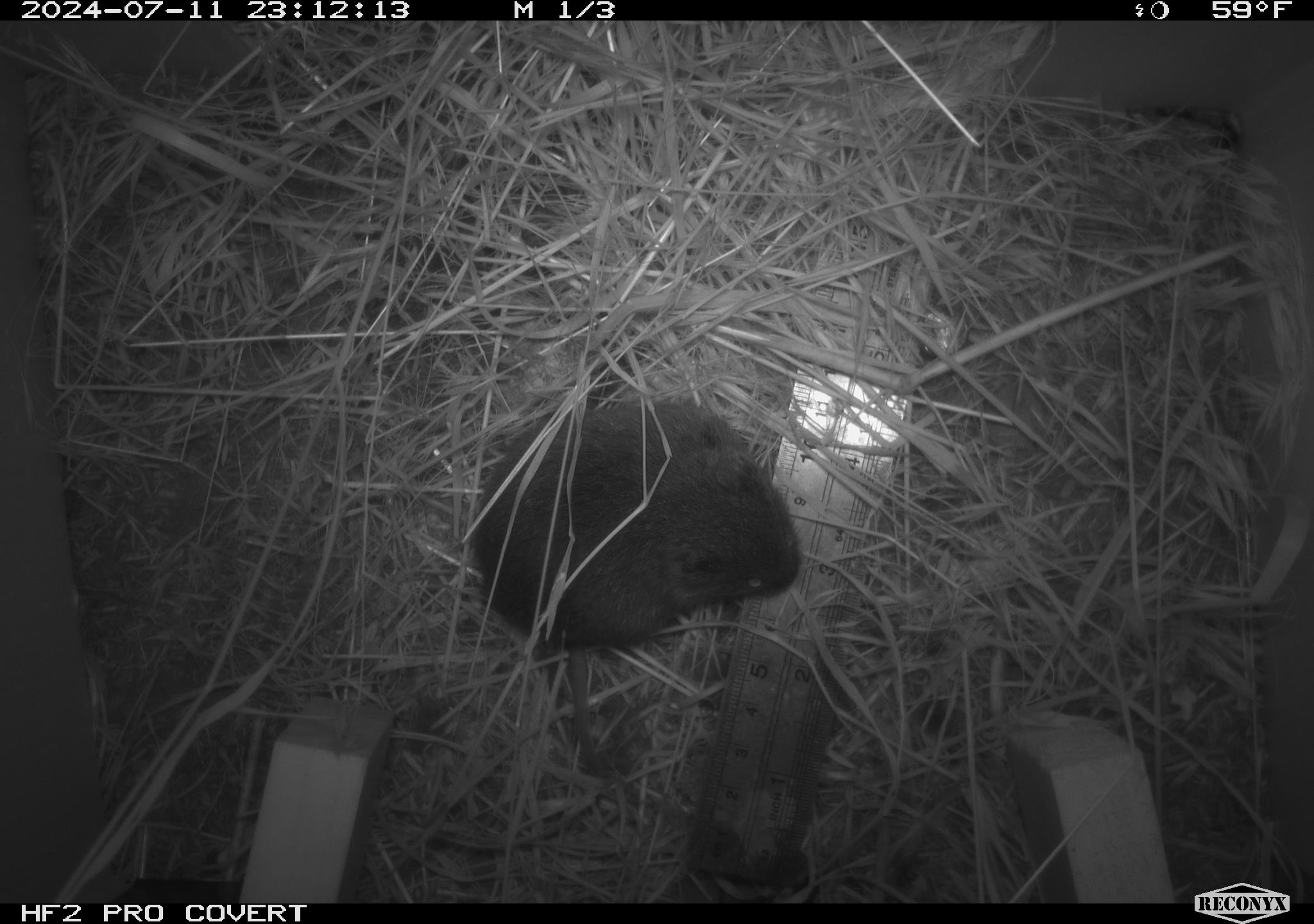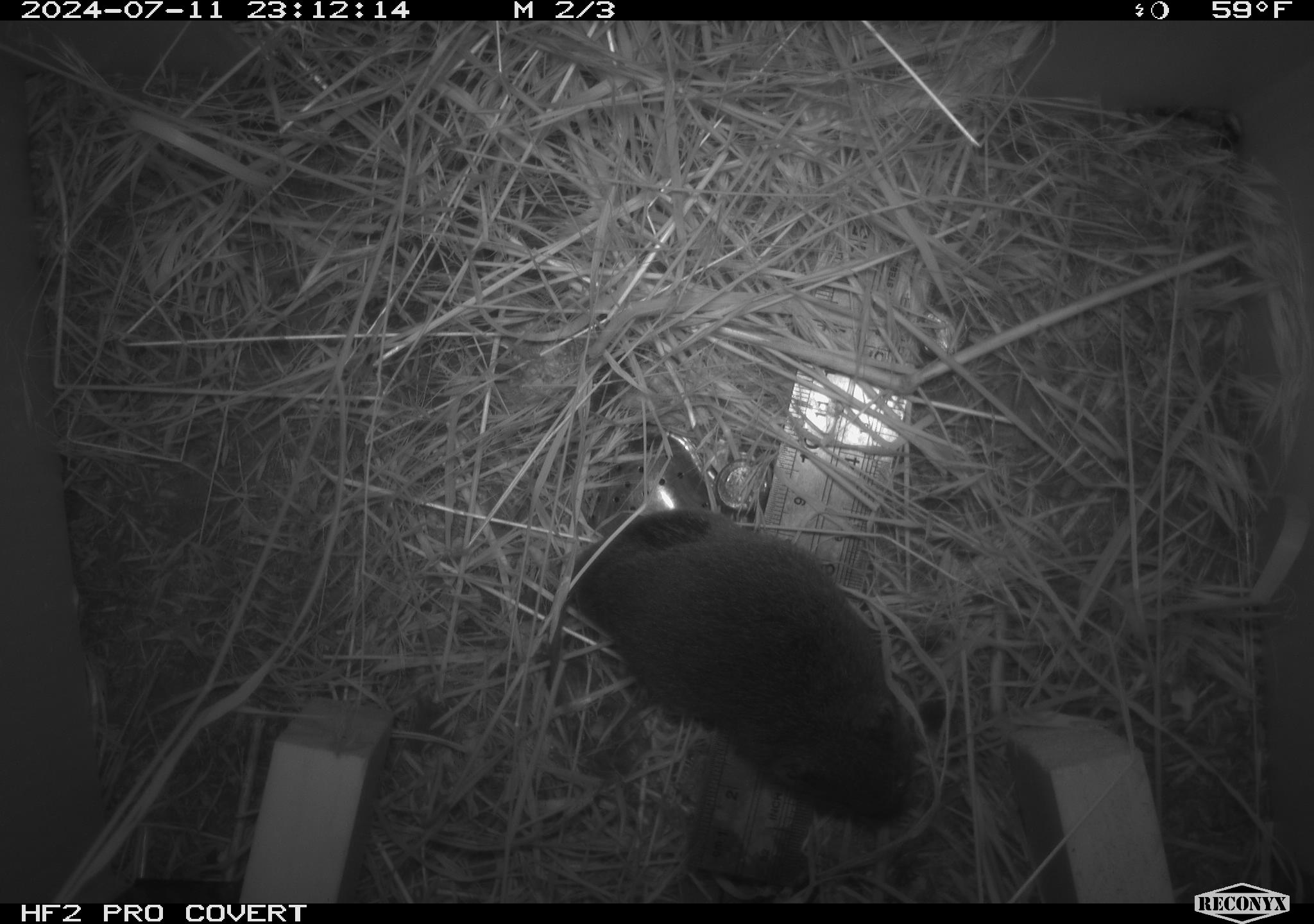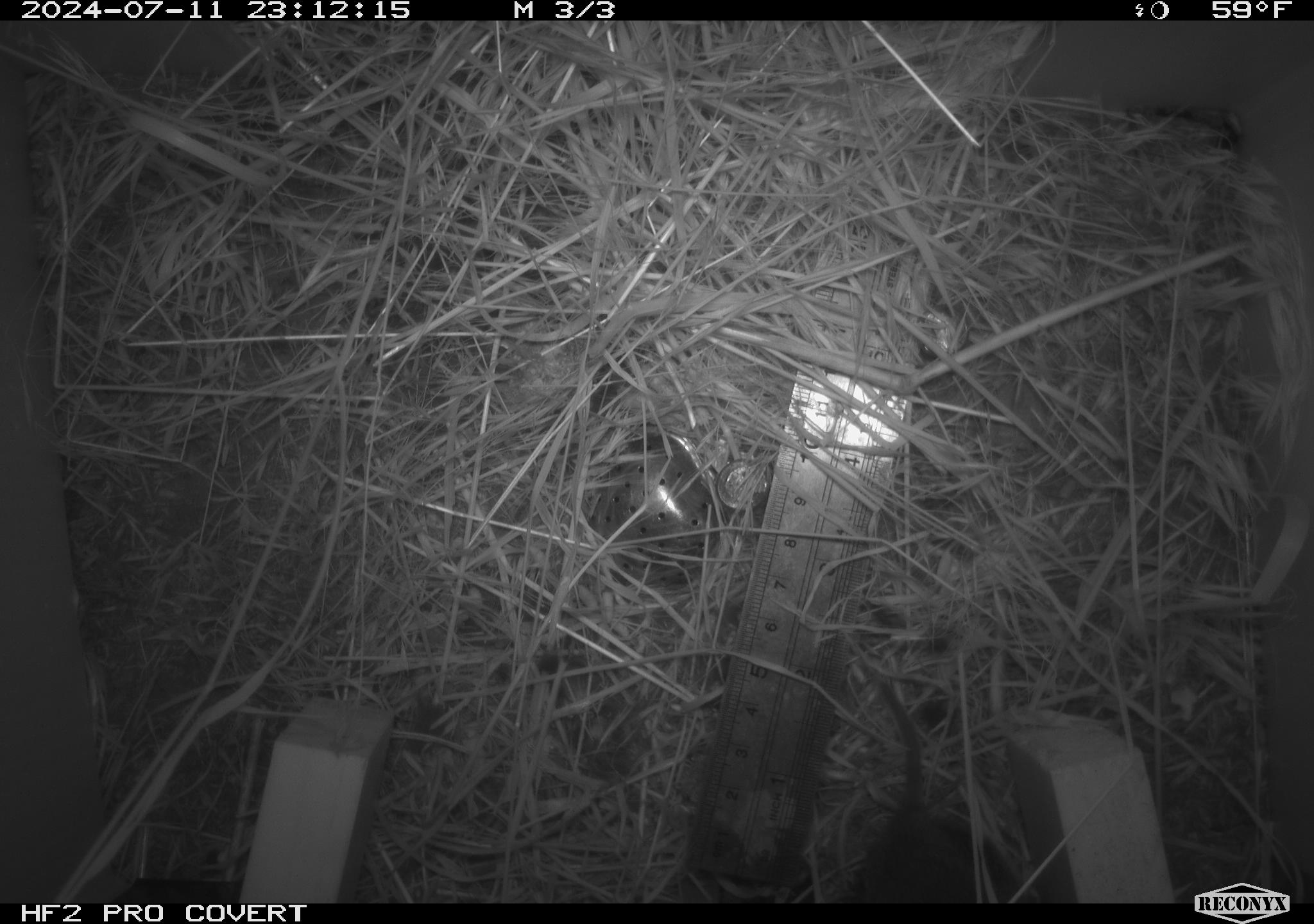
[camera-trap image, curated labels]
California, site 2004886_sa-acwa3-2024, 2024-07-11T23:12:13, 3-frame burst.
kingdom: Animalia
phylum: Chordata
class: Mammalia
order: Rodentia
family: Cricetidae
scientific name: Arvicolinae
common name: voles, lemmings, and muskrats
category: arvicolinae subfamily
Arvicolinae subfamily (voles, lemmings, and muskrats) (Arvicolinae).